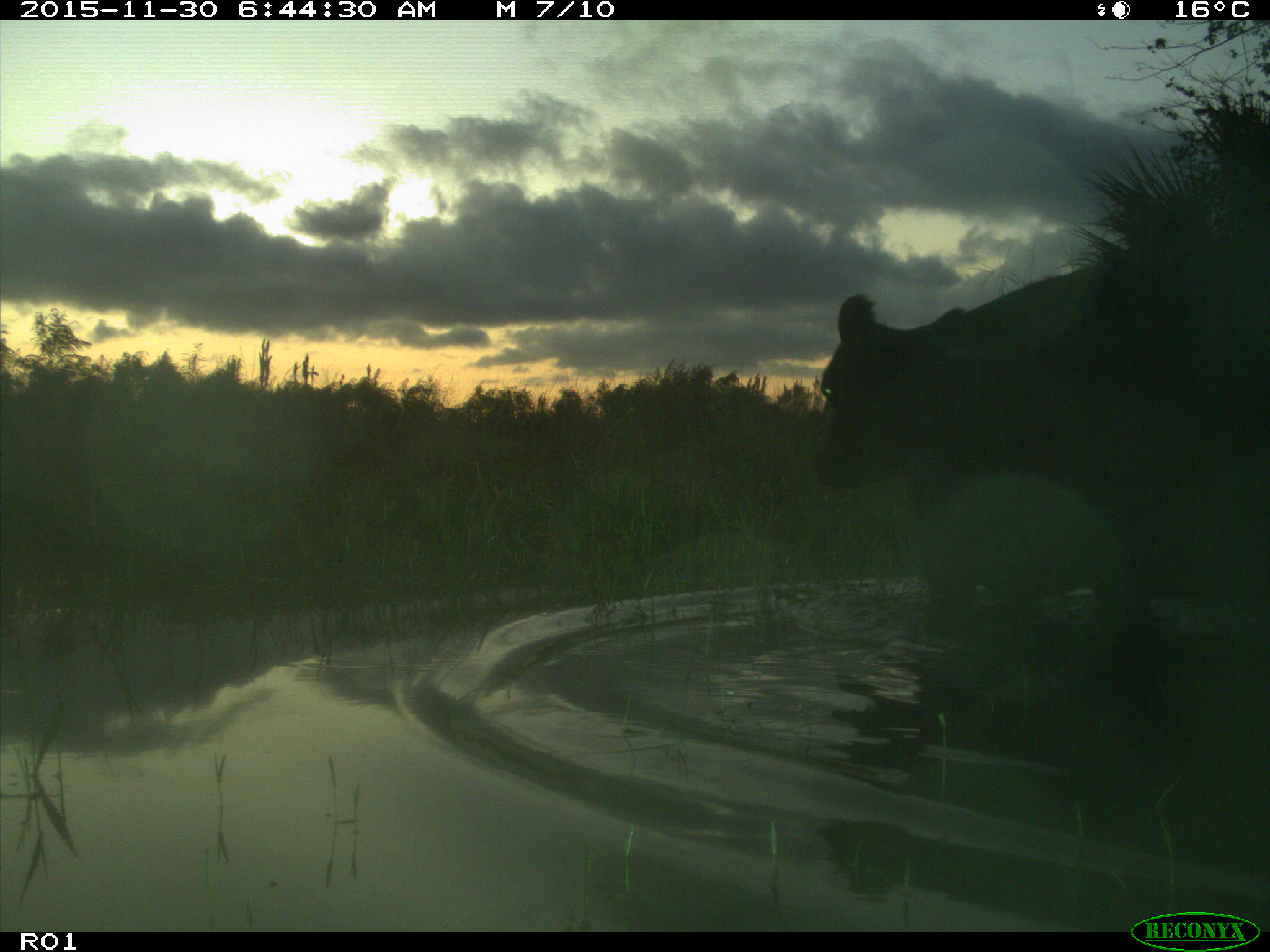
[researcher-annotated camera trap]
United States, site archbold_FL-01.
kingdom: Animalia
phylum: Chordata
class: Mammalia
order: Artiodactyla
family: Bovidae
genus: Bos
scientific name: Bos taurus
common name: domestic cow